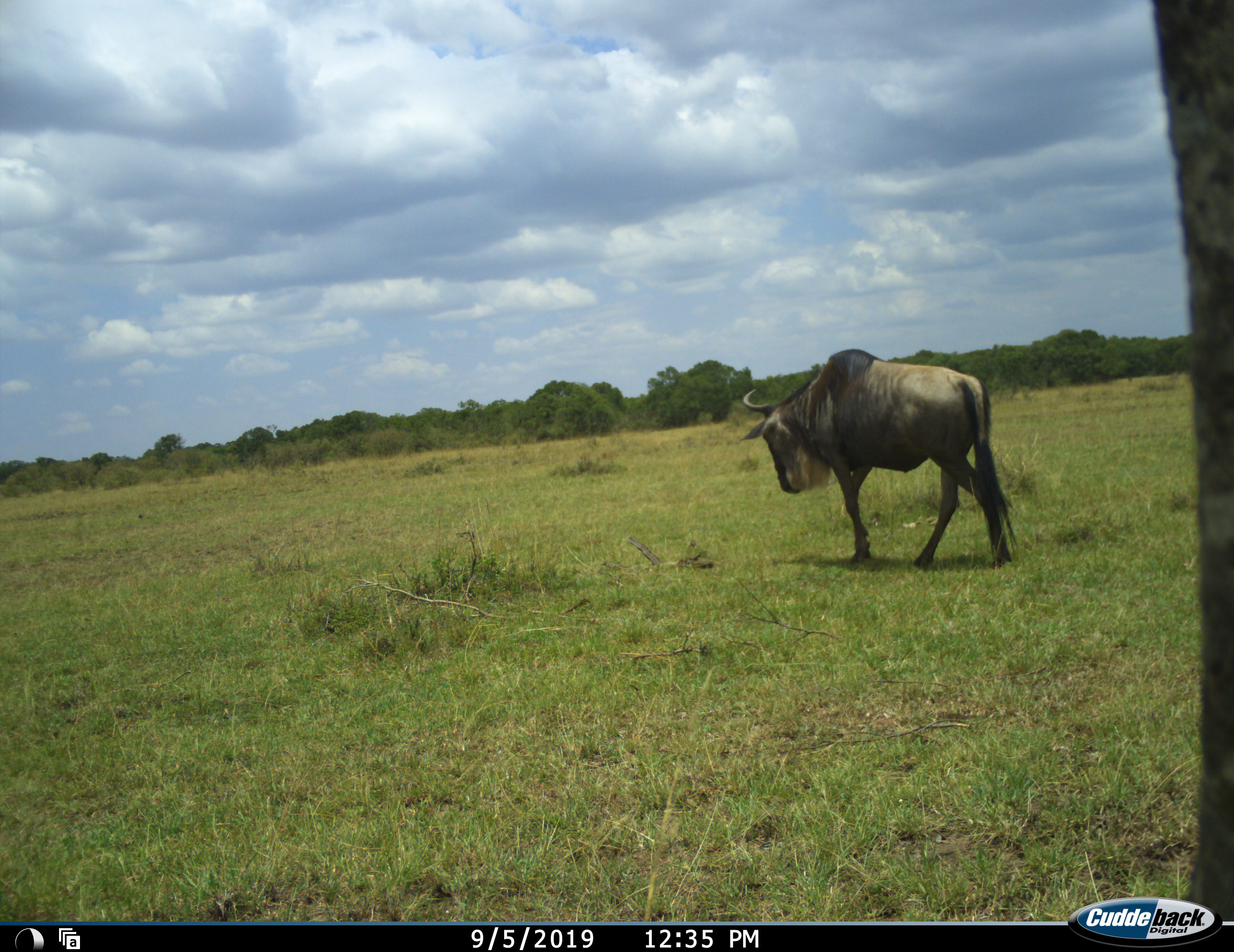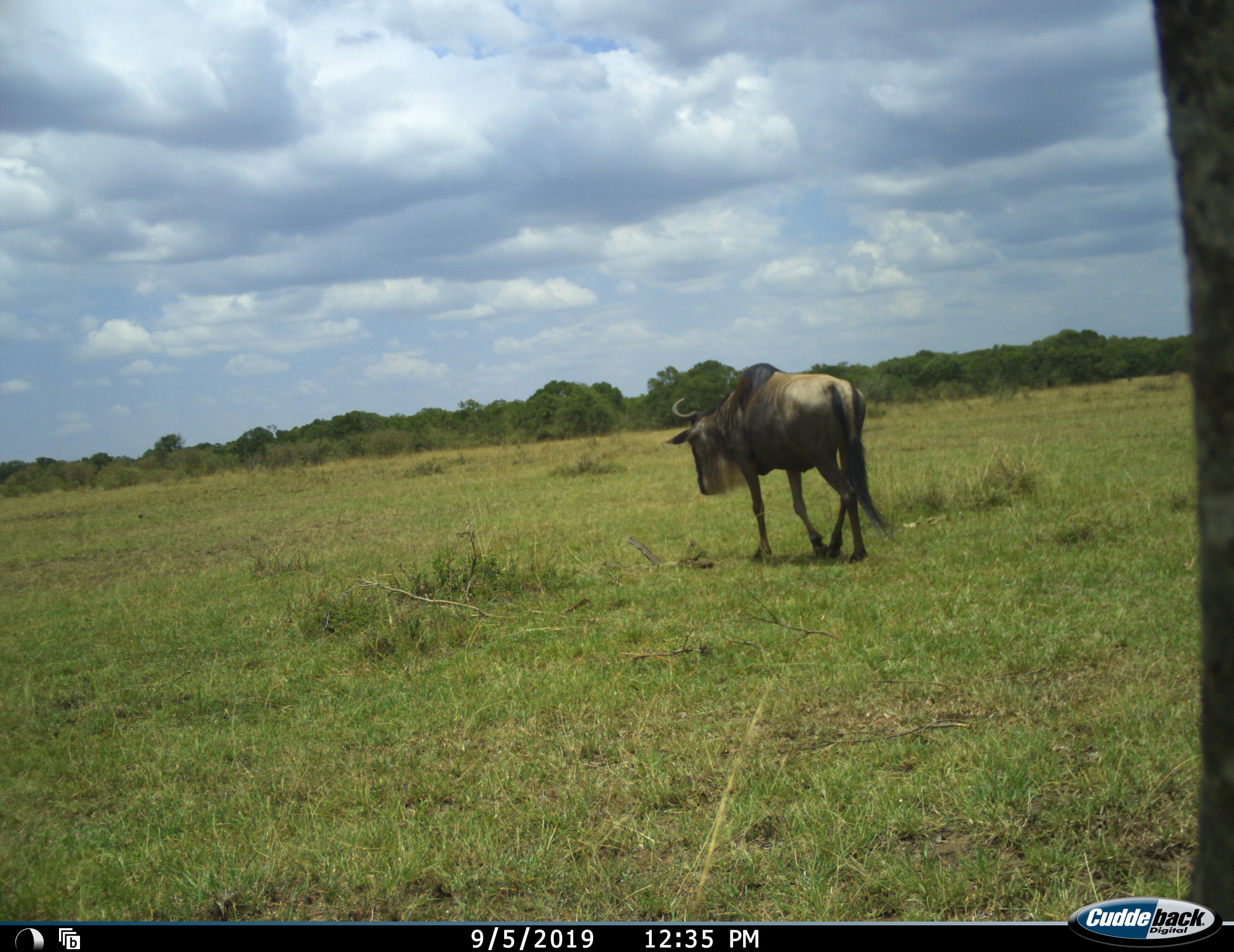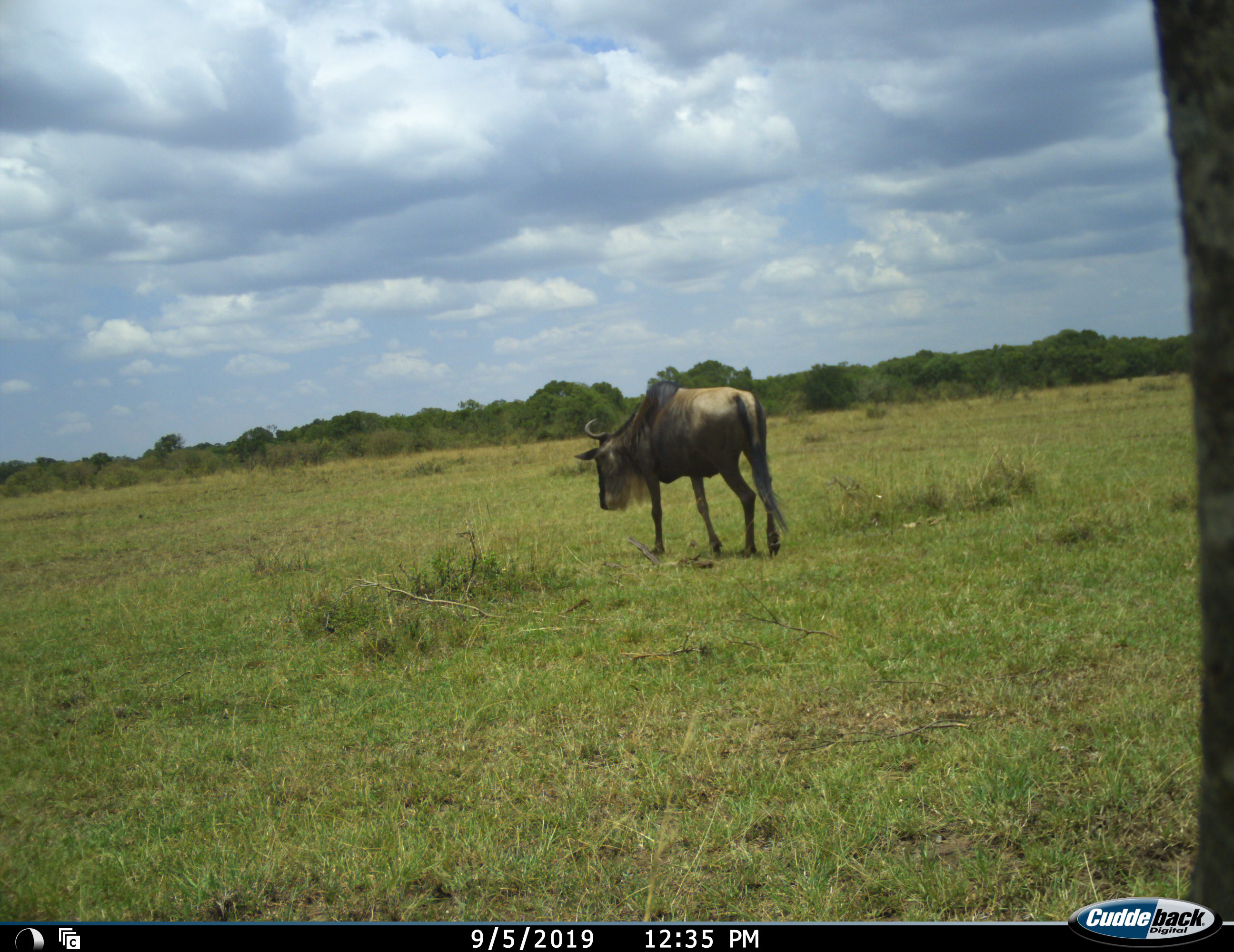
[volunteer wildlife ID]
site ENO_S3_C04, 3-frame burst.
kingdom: Animalia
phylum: Chordata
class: Mammalia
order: Artiodactyla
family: Bovidae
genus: Connochaetes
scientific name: Connochaetes taurinus taurinus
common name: blue wildebeest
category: wildebeestblue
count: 1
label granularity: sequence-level